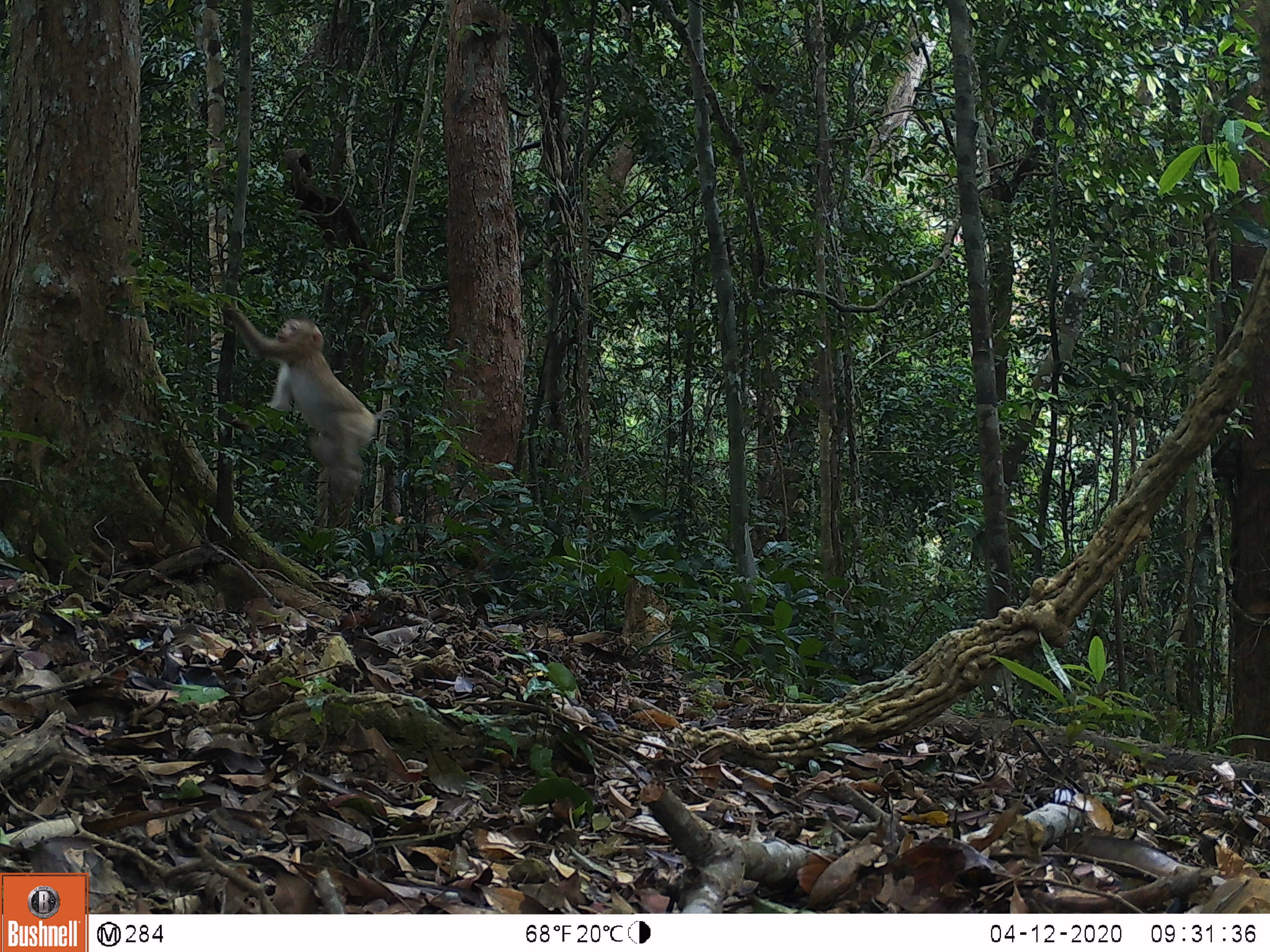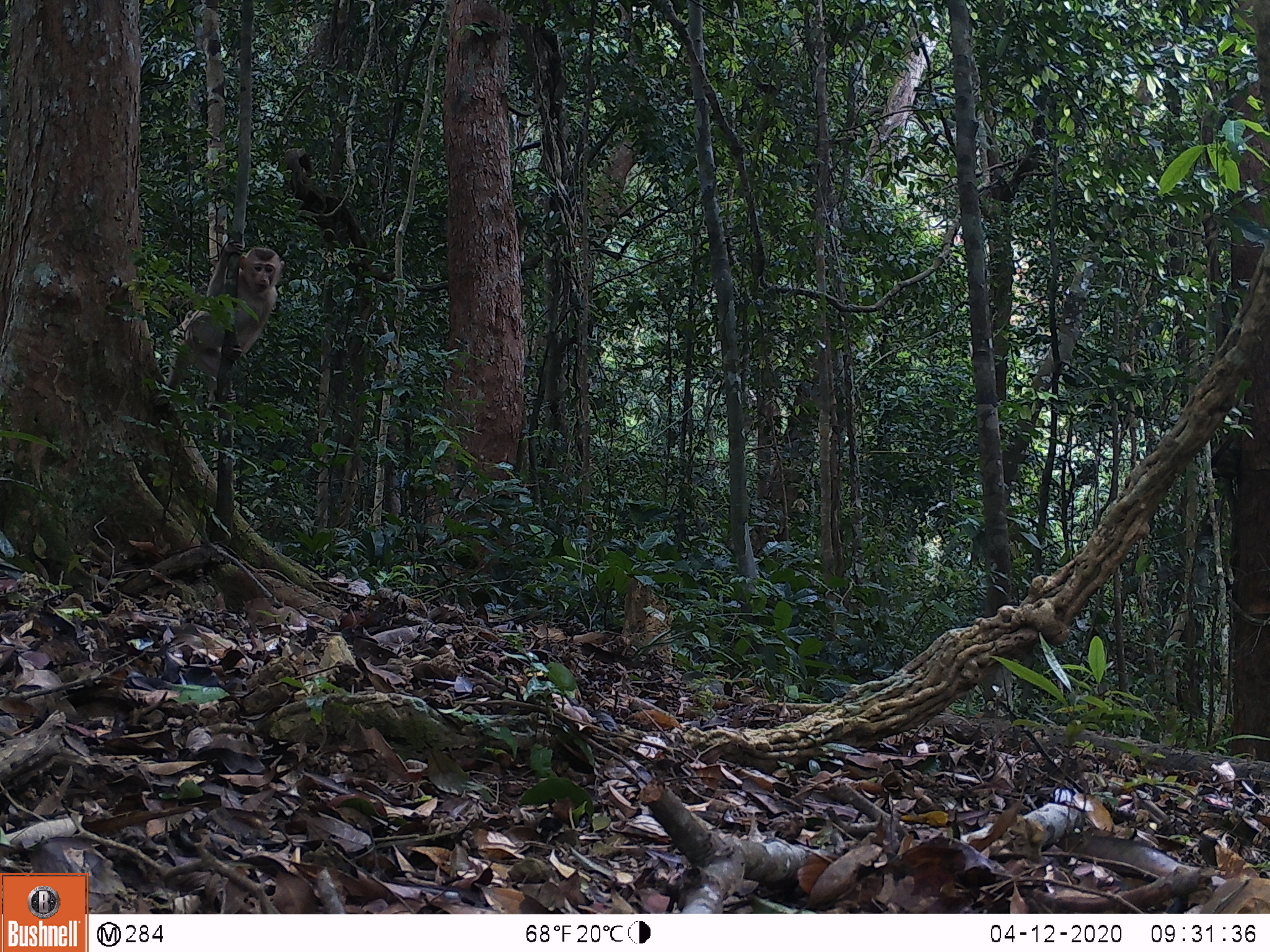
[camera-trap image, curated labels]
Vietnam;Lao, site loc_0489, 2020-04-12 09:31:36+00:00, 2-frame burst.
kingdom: Animalia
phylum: Chordata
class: Mammalia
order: Primates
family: Cercopithecidae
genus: Macaca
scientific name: Macaca nemestrina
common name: pig-tailed macaque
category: pig tailed macaque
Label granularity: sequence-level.